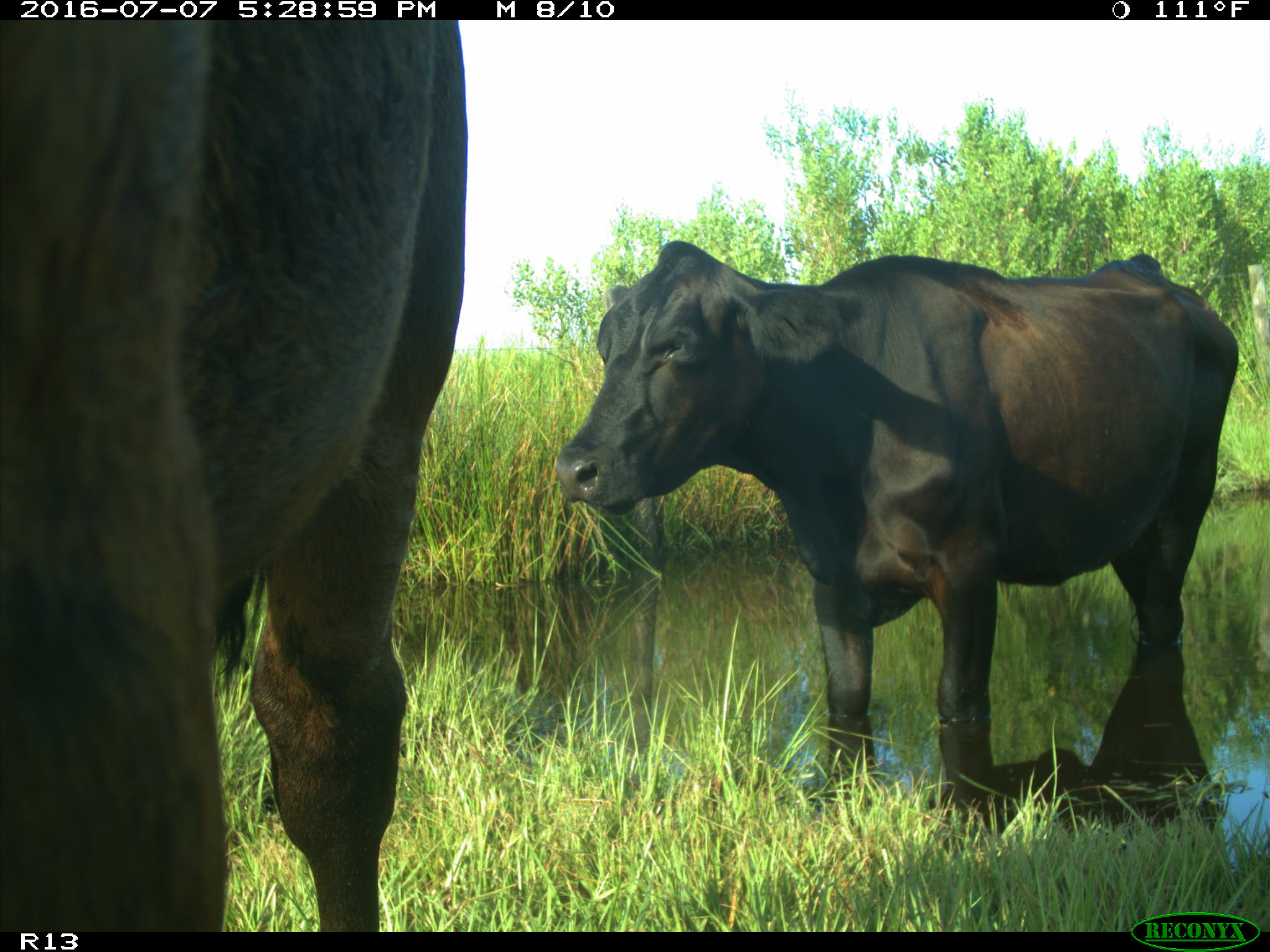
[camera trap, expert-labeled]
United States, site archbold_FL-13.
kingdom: Animalia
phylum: Chordata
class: Mammalia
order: Artiodactyla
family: Bovidae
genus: Bos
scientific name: Bos taurus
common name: domestic cow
Bos taurus (domestic cow).